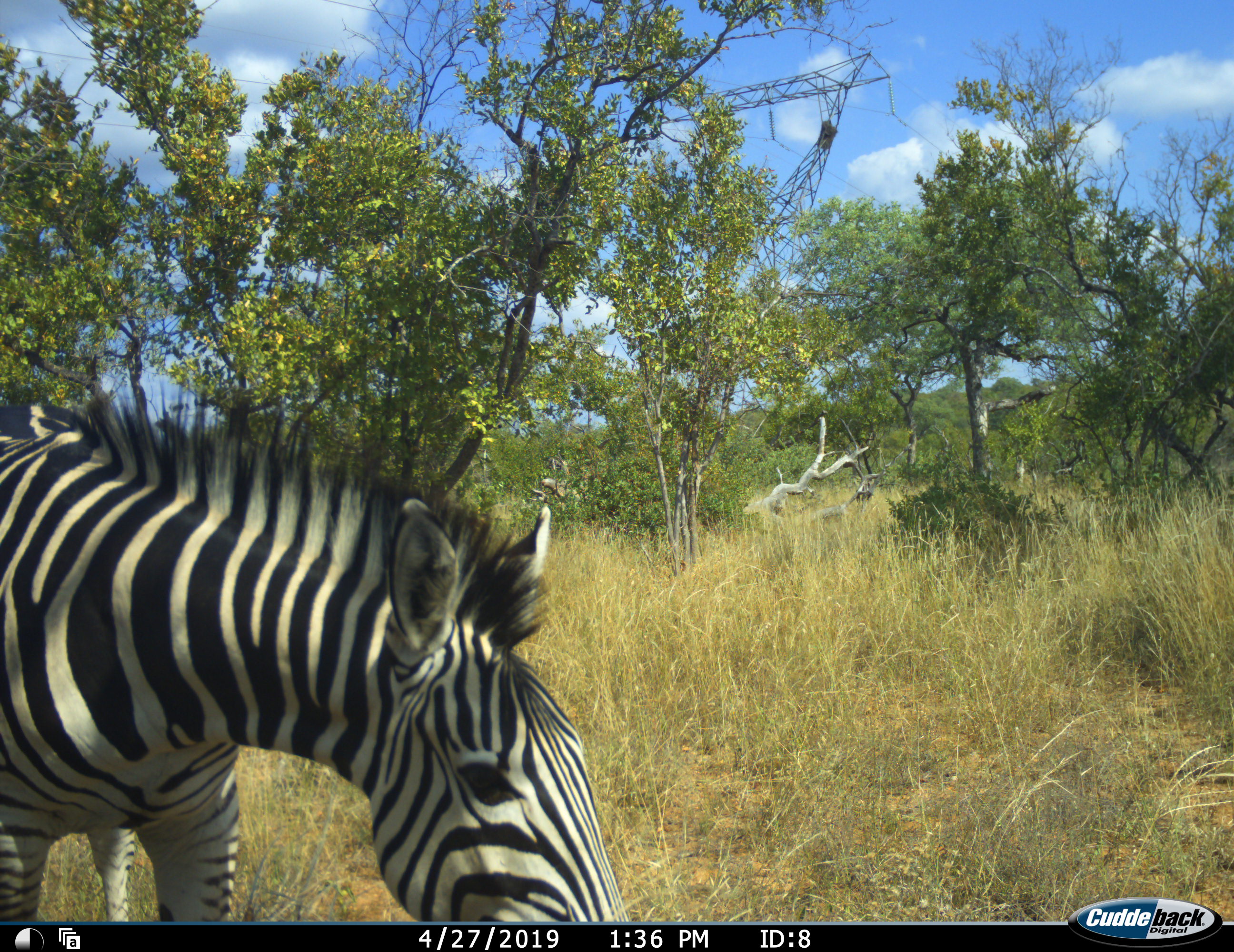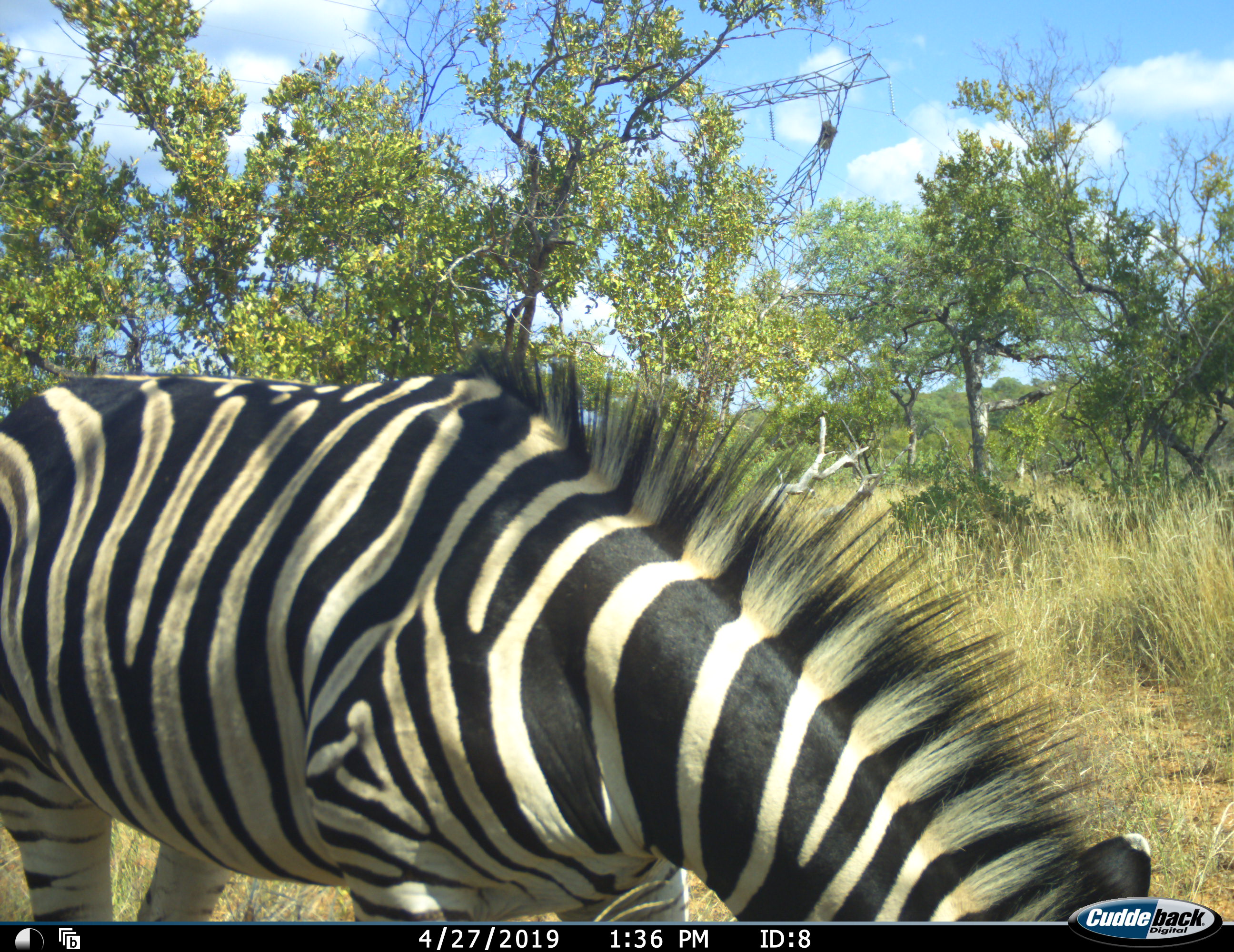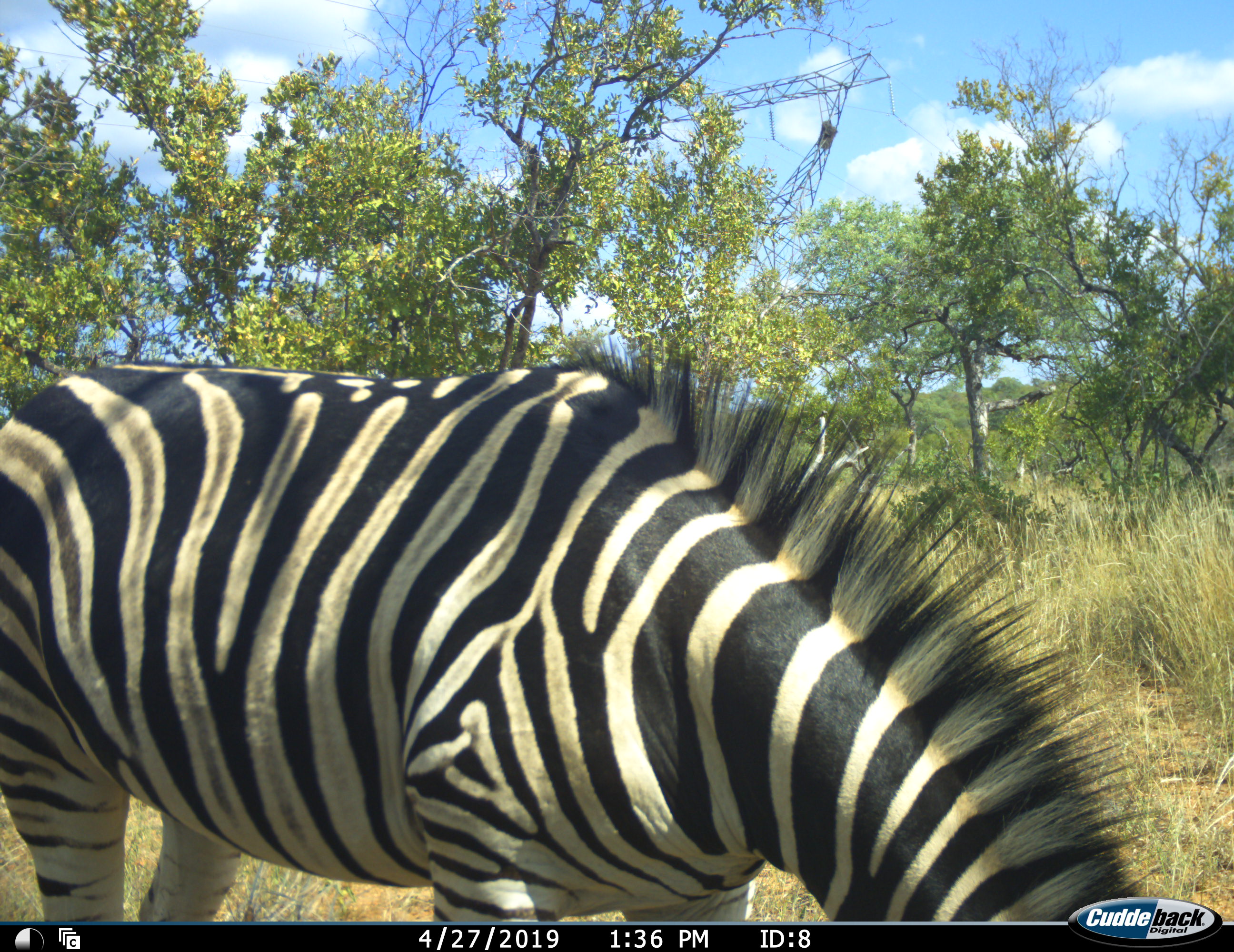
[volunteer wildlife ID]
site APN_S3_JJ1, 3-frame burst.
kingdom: Animalia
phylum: Chordata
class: Mammalia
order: Perissodactyla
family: Equidae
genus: Equus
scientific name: Equus quagga burchellii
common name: burchell's zebra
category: zebraburchells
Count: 1.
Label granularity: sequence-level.